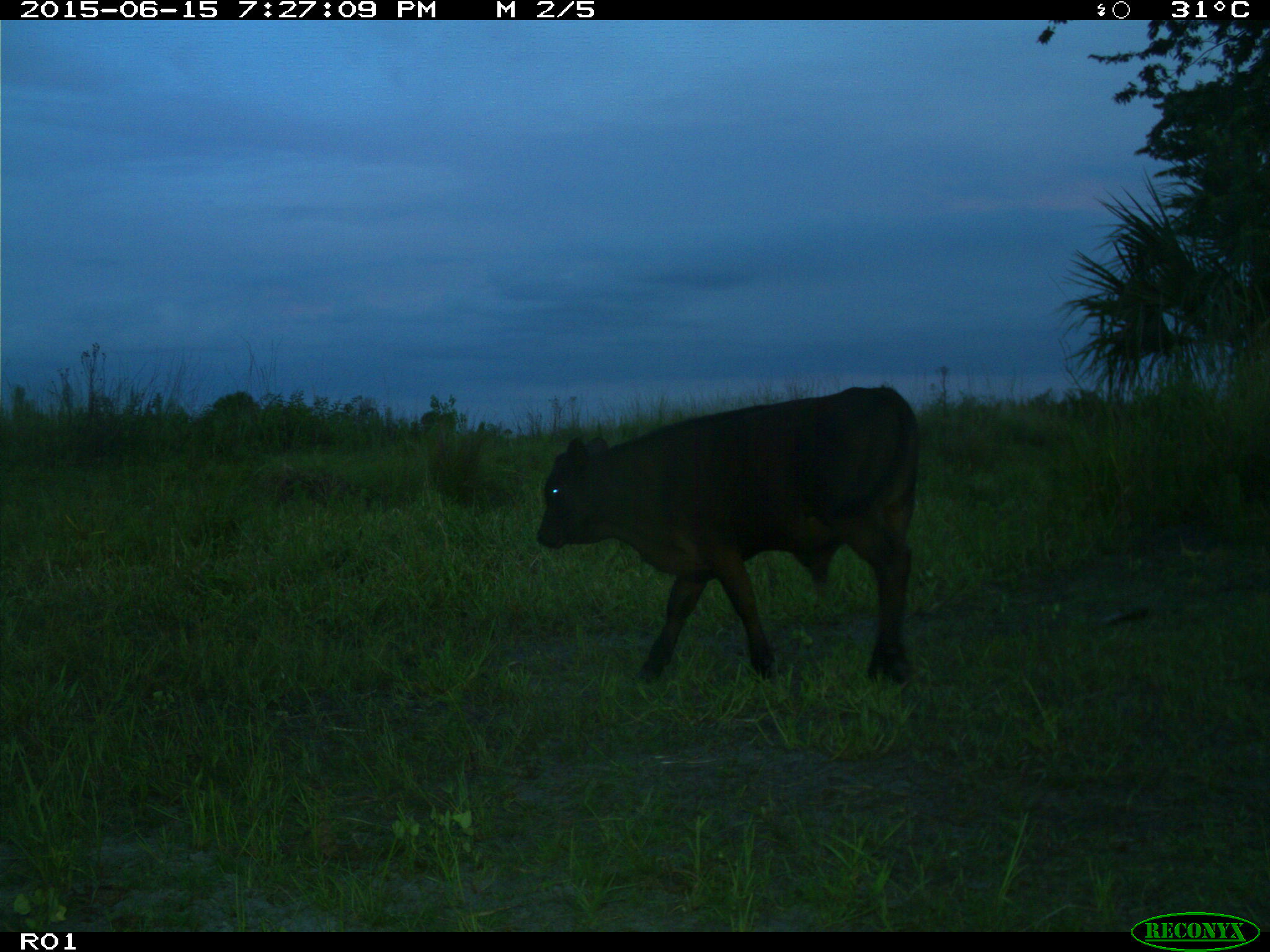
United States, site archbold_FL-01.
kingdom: Animalia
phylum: Chordata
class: Mammalia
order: Artiodactyla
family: Bovidae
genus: Bos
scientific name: Bos taurus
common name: domestic cow